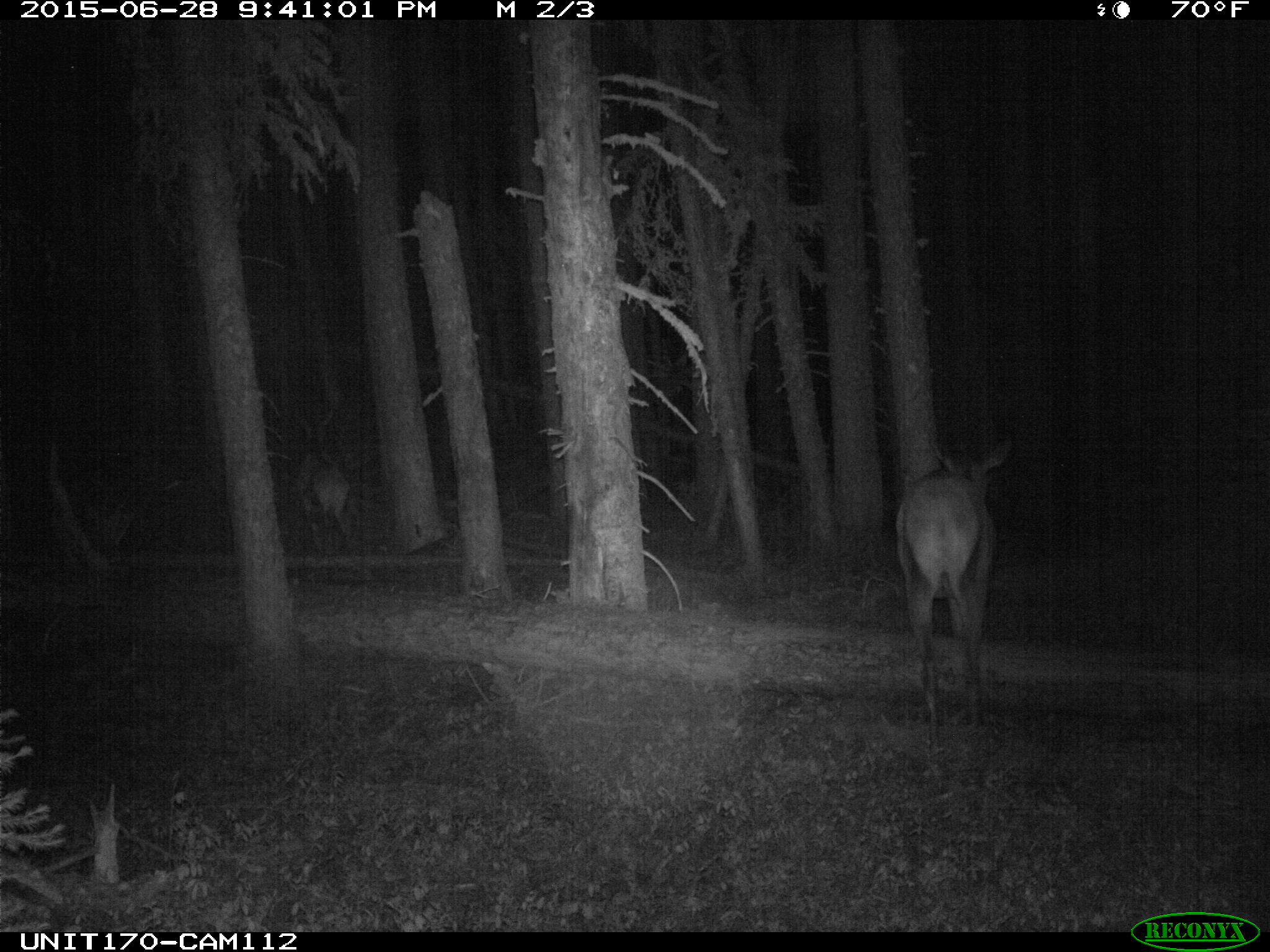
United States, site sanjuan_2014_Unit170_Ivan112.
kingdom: Animalia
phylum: Chordata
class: Mammalia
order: Artiodactyla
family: Cervidae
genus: Cervus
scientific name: Cervus elaphus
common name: red deer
Cervus elaphus (red deer).